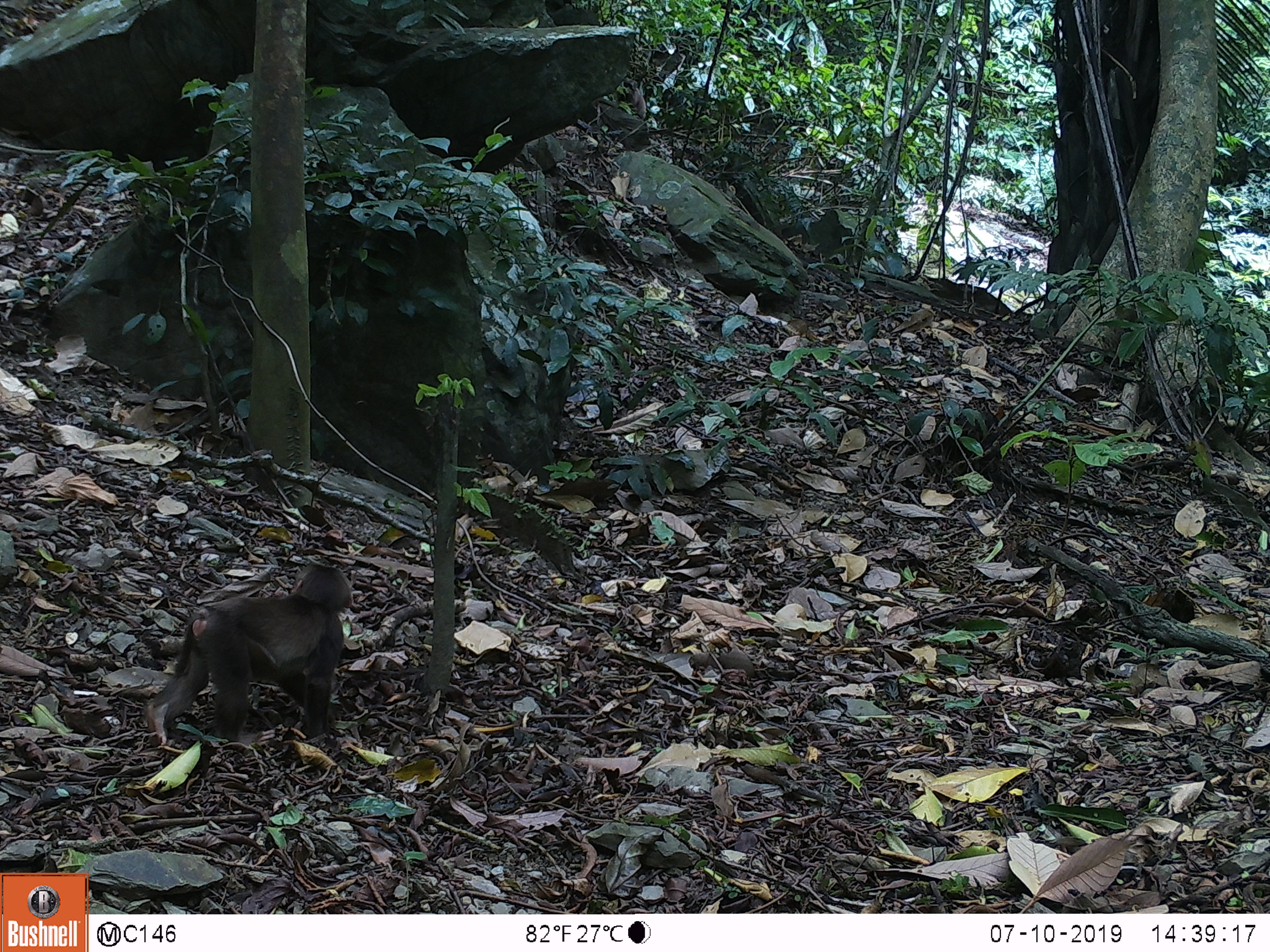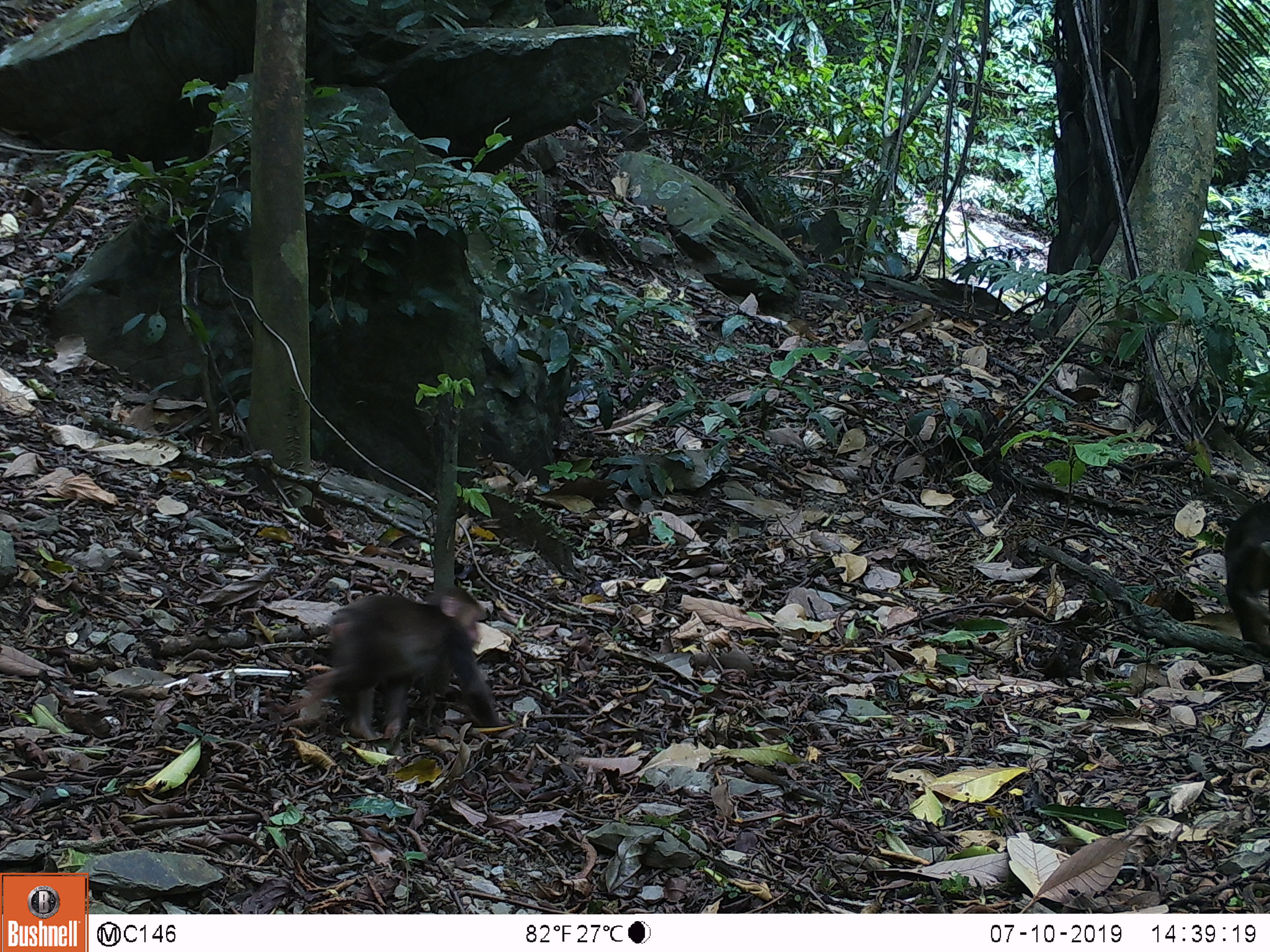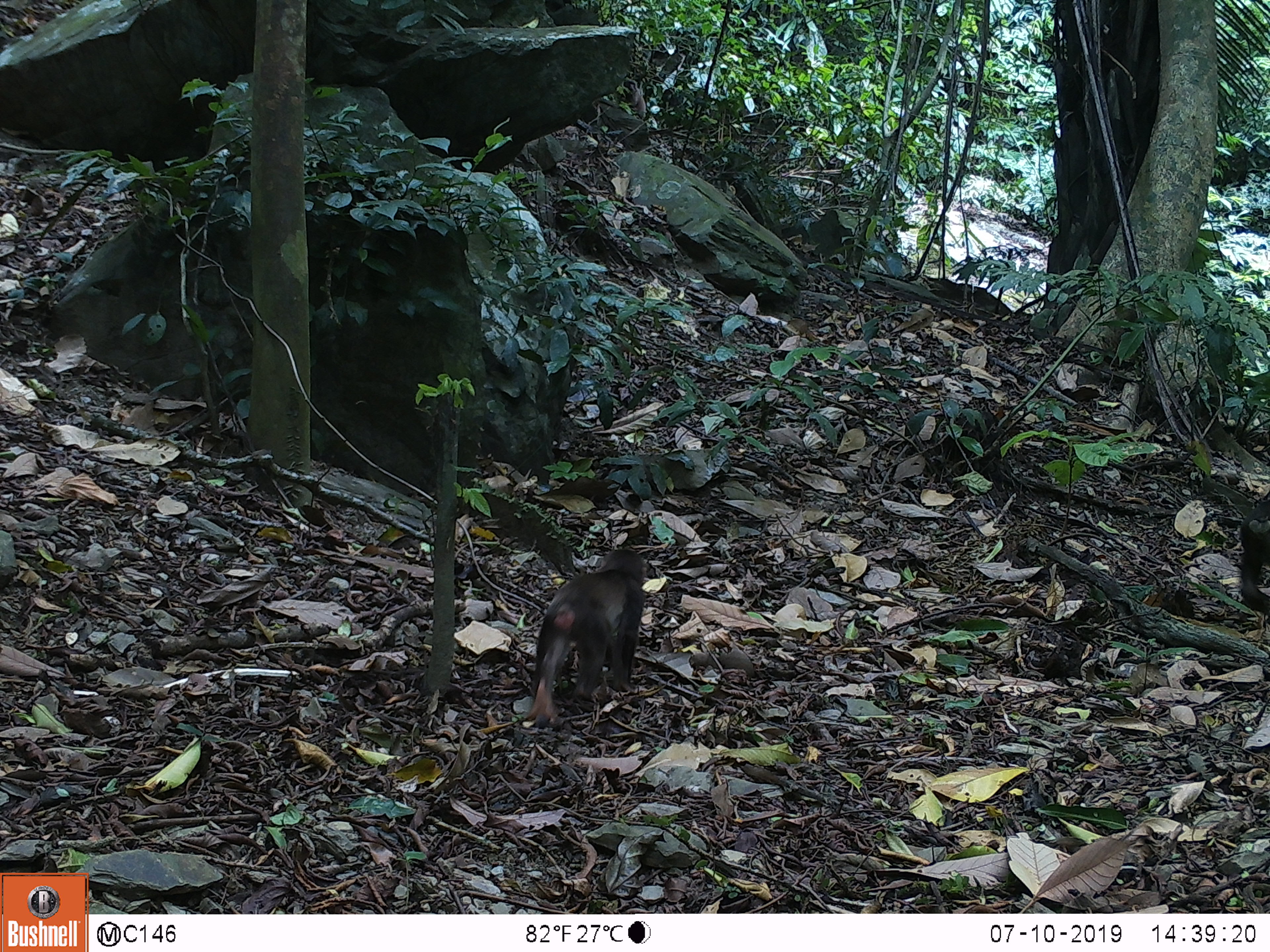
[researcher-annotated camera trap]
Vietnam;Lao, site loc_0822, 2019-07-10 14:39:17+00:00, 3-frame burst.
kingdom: Animalia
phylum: Chordata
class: Mammalia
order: Primates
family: Cercopithecidae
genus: Macaca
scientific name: Macaca arctoides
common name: stump-tailed macaque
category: stump tailed macaque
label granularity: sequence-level